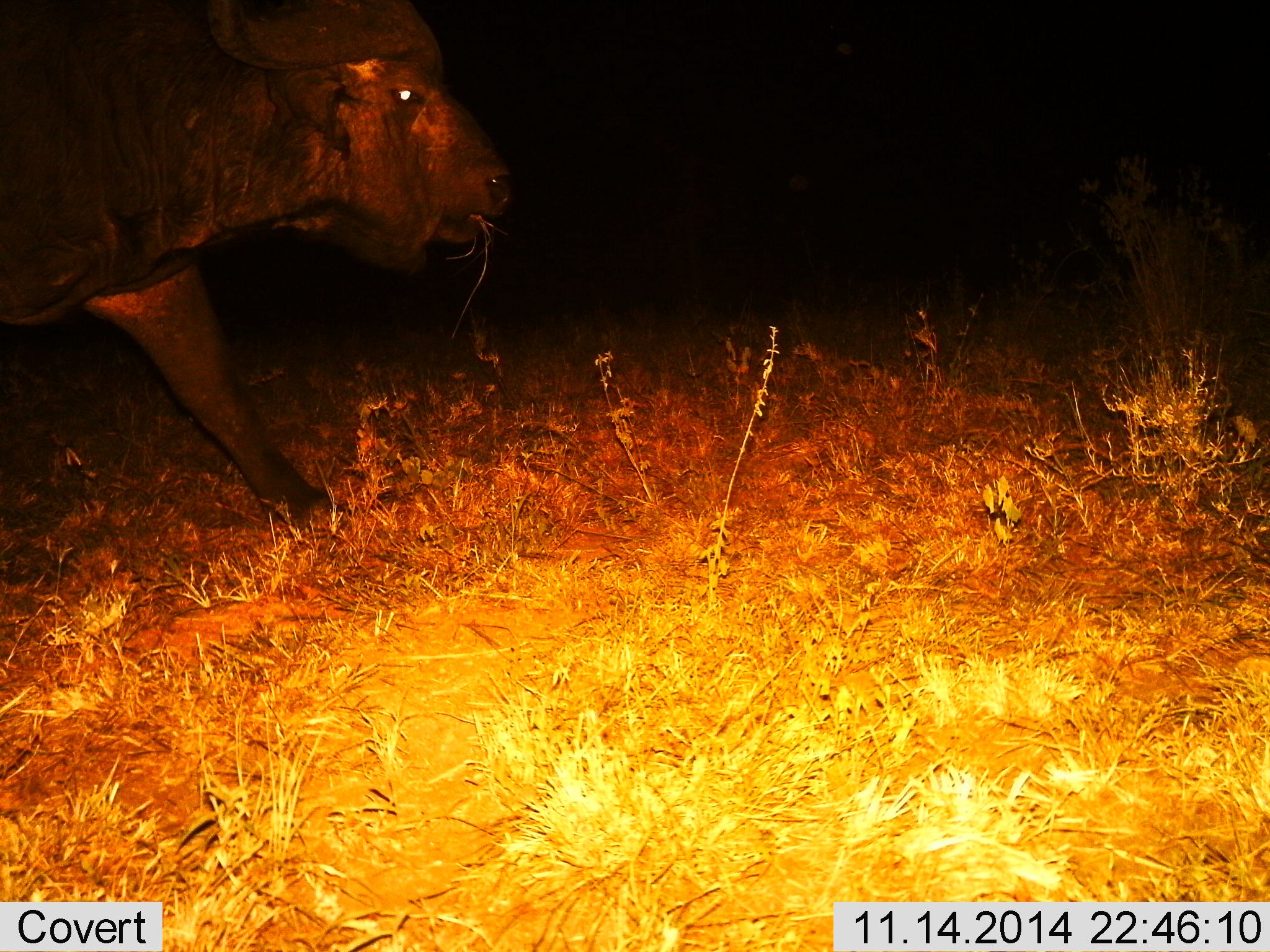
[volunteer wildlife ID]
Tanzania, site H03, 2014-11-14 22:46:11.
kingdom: Animalia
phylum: Chordata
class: Mammalia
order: Artiodactyla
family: Bovidae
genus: Syncerus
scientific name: Syncerus caffer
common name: cape buffalo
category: buffalo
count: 1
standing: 0%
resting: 0%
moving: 70%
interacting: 0%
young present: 0%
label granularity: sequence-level